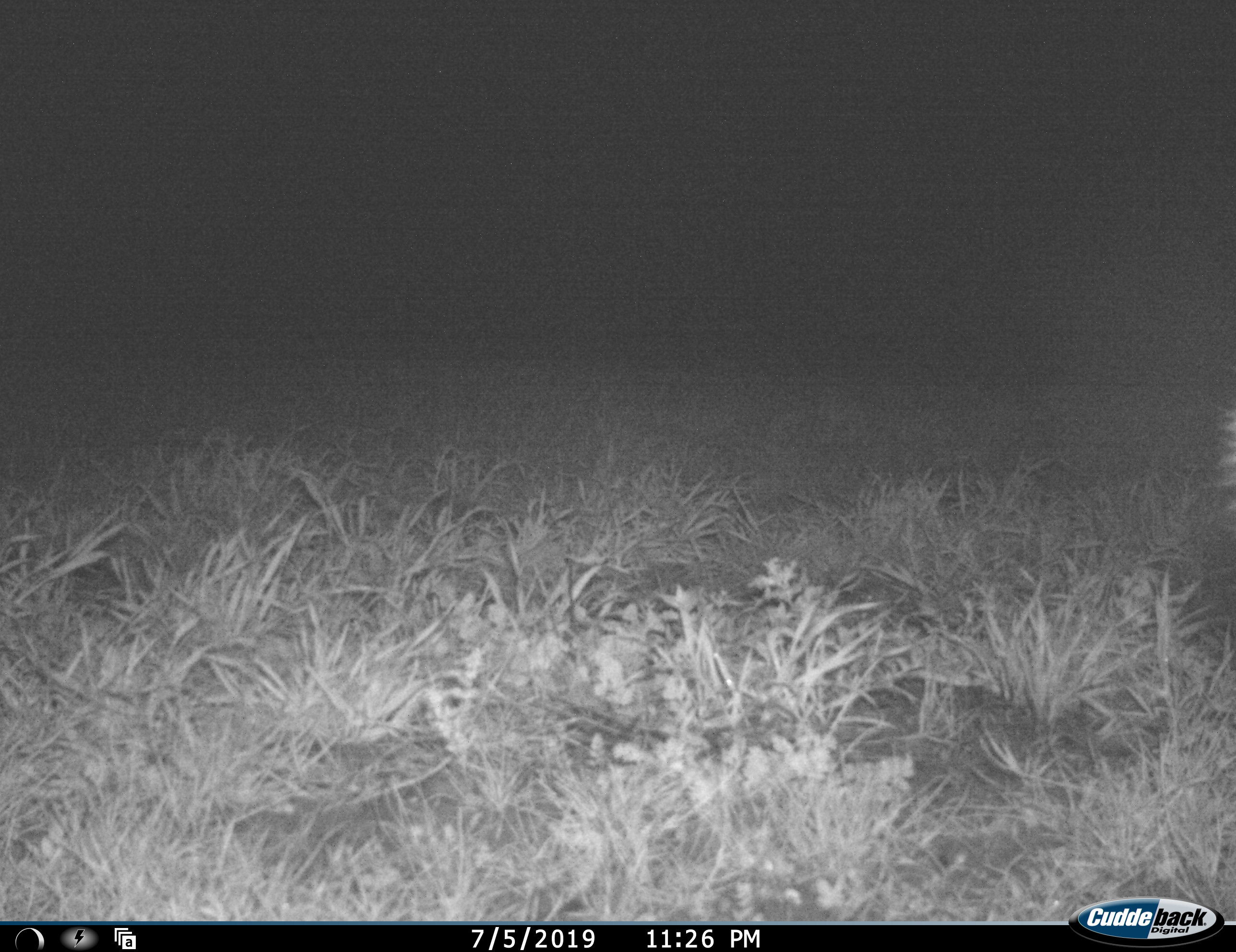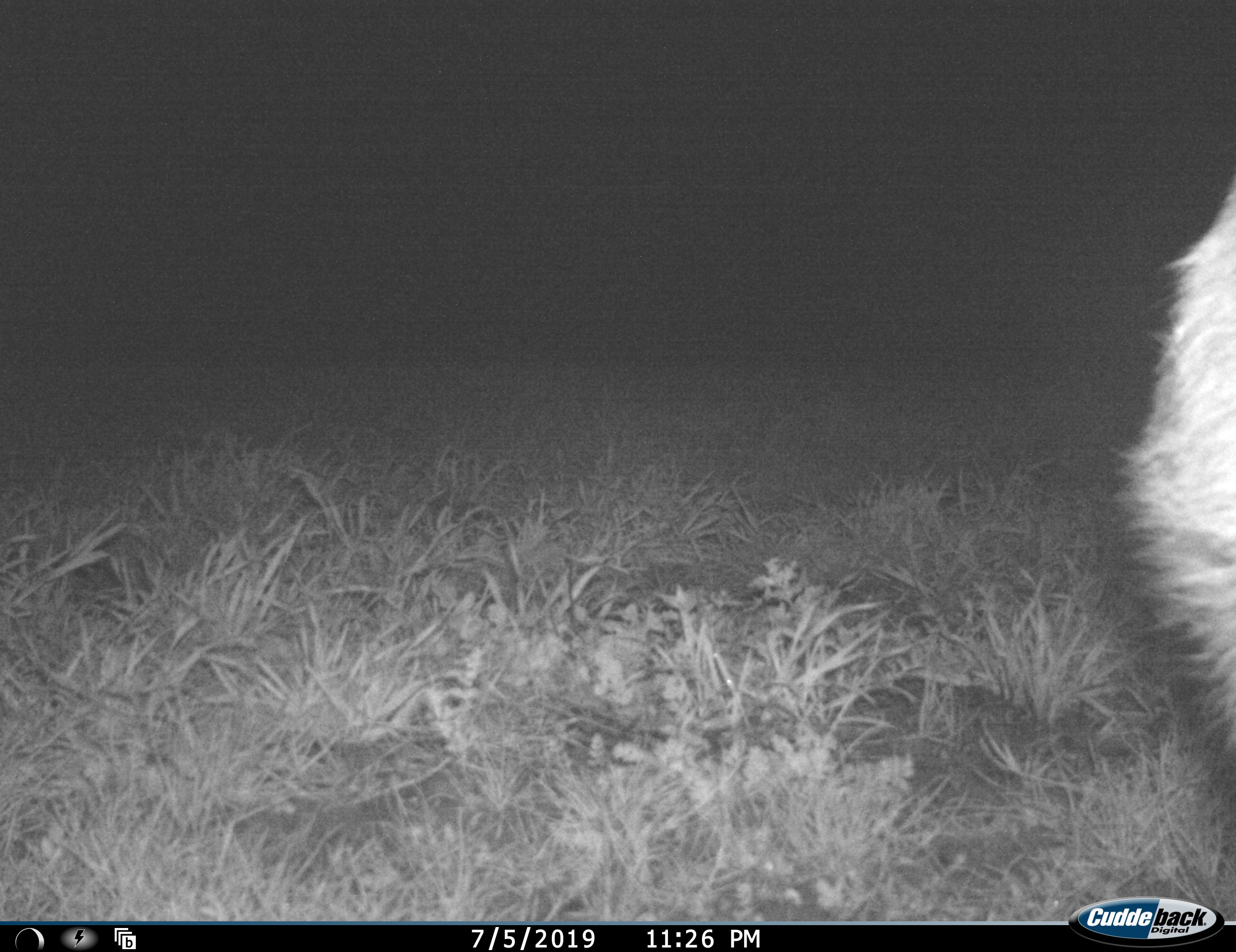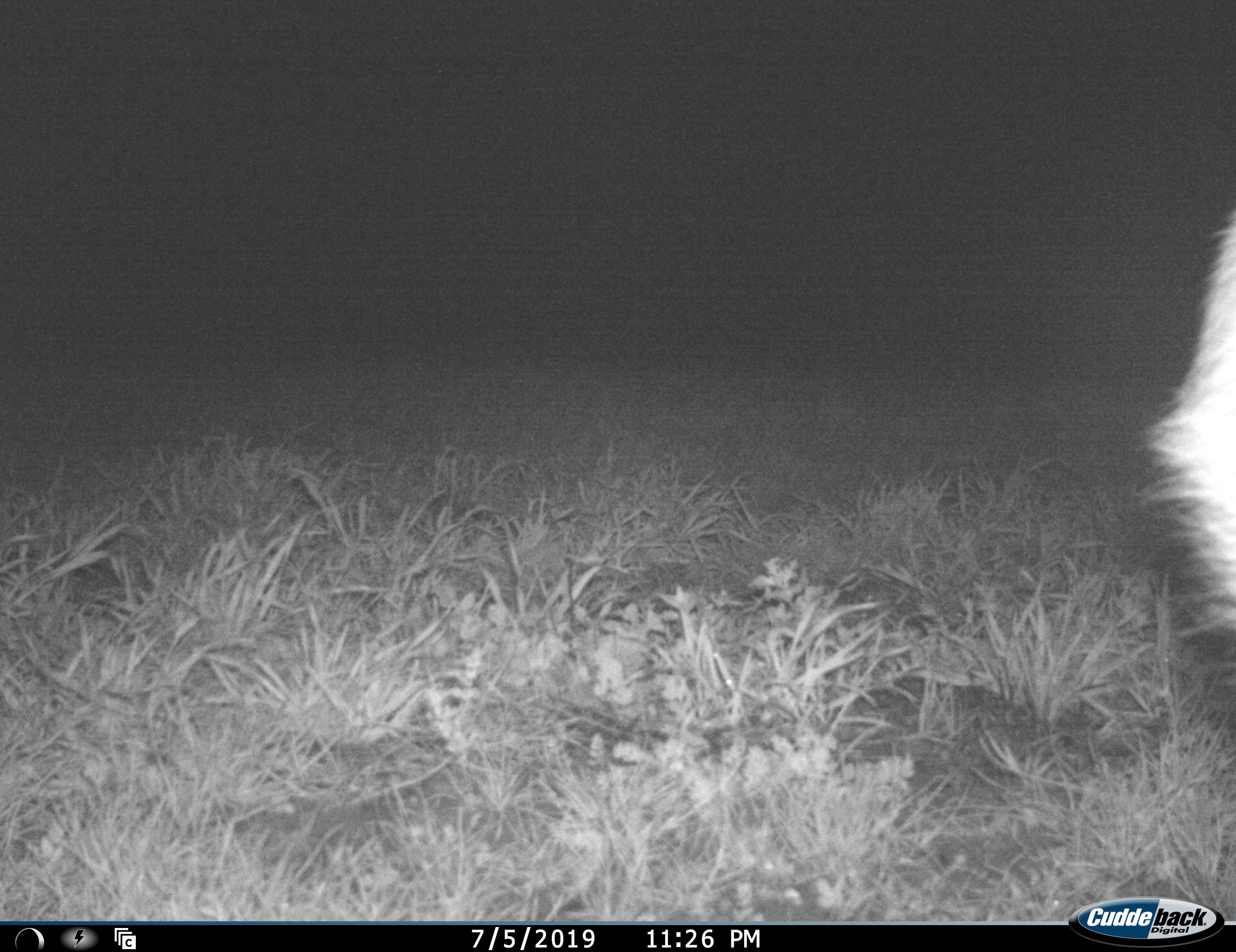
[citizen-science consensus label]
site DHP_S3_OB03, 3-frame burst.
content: unidentified animal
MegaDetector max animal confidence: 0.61